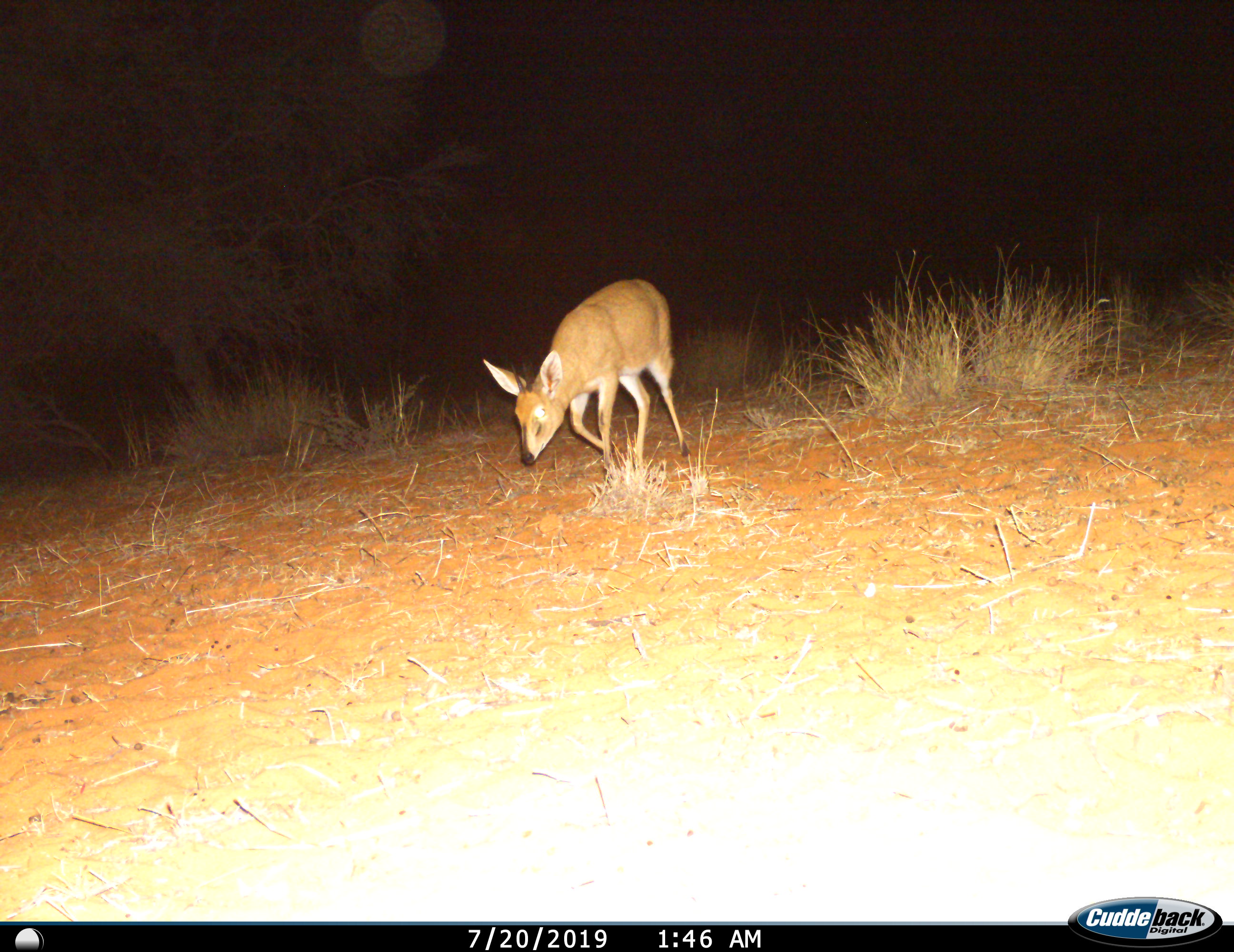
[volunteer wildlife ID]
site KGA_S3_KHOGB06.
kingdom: Animalia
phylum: Chordata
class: Mammalia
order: Artiodactyla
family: Bovidae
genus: Sylvicapra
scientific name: Sylvicapra grimmia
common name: common duiker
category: duikercommongrey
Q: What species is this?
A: Duikercommongrey (common duiker) (Sylvicapra grimmia).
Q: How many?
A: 1.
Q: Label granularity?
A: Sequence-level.